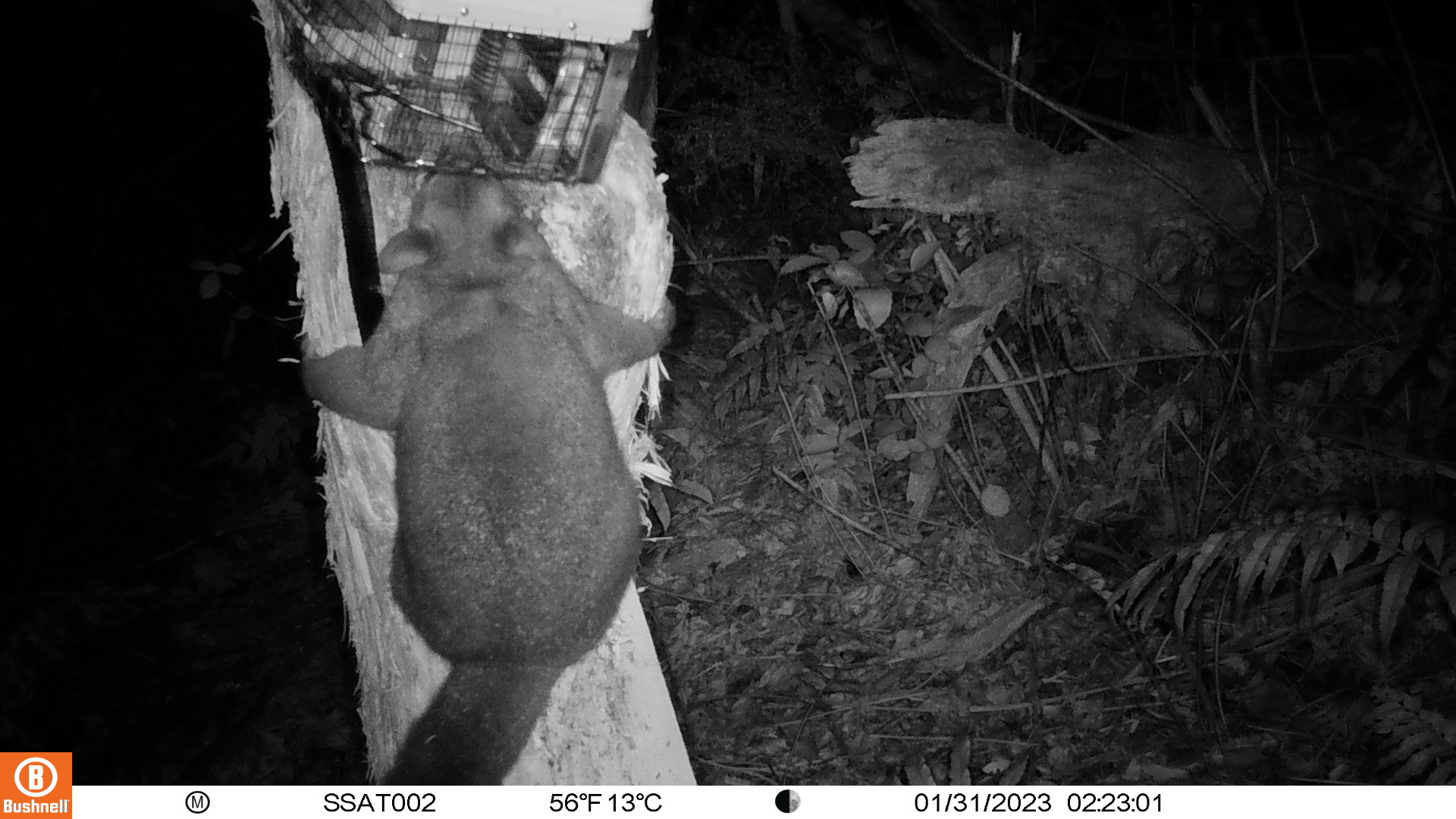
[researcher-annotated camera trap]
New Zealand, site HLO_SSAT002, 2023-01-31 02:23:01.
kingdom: Animalia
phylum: Chordata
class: Mammalia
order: Diprotodontia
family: Phalangeridae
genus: Trichosurus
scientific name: Trichosurus vulpecula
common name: common brushtail possum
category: possum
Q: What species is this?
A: Possum (common brushtail possum) (Trichosurus vulpecula).